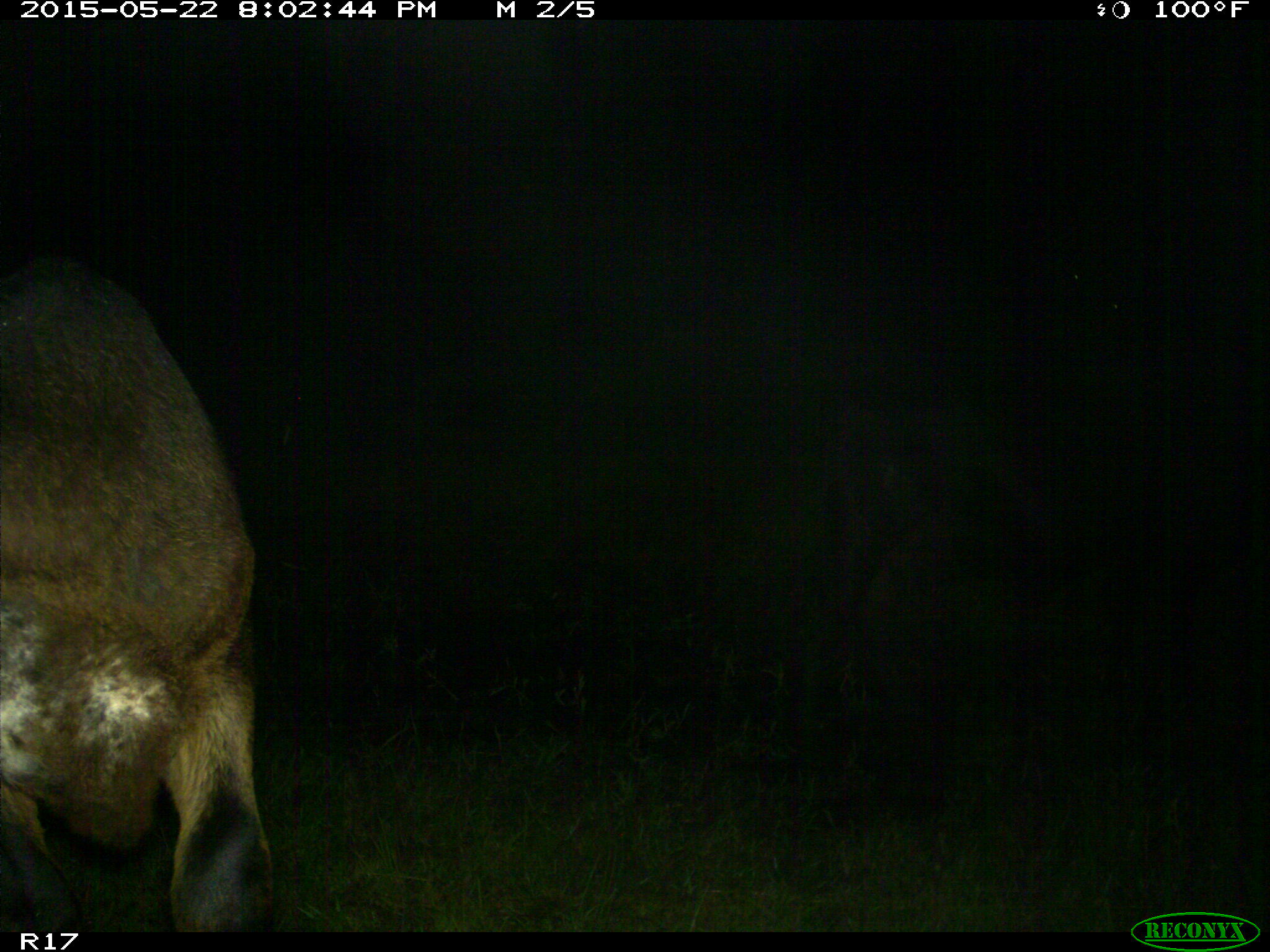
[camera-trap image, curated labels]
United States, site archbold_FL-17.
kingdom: Animalia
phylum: Chordata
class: Mammalia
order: Artiodactyla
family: Bovidae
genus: Bos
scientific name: Bos taurus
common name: domestic cow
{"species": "Bos taurus (domestic cow)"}